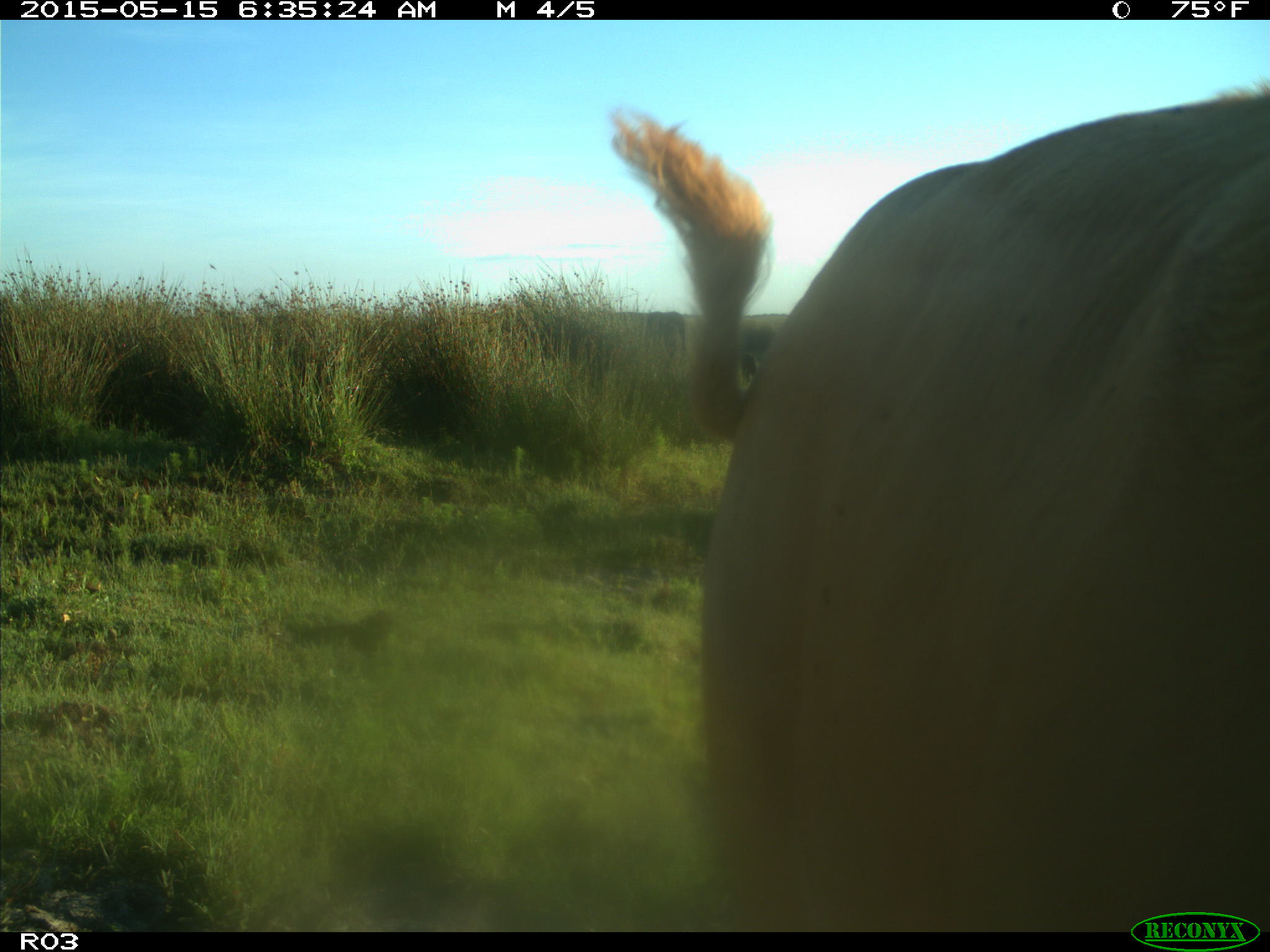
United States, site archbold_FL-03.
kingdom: Animalia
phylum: Chordata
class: Mammalia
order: Artiodactyla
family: Bovidae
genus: Bos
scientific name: Bos taurus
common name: domestic cow